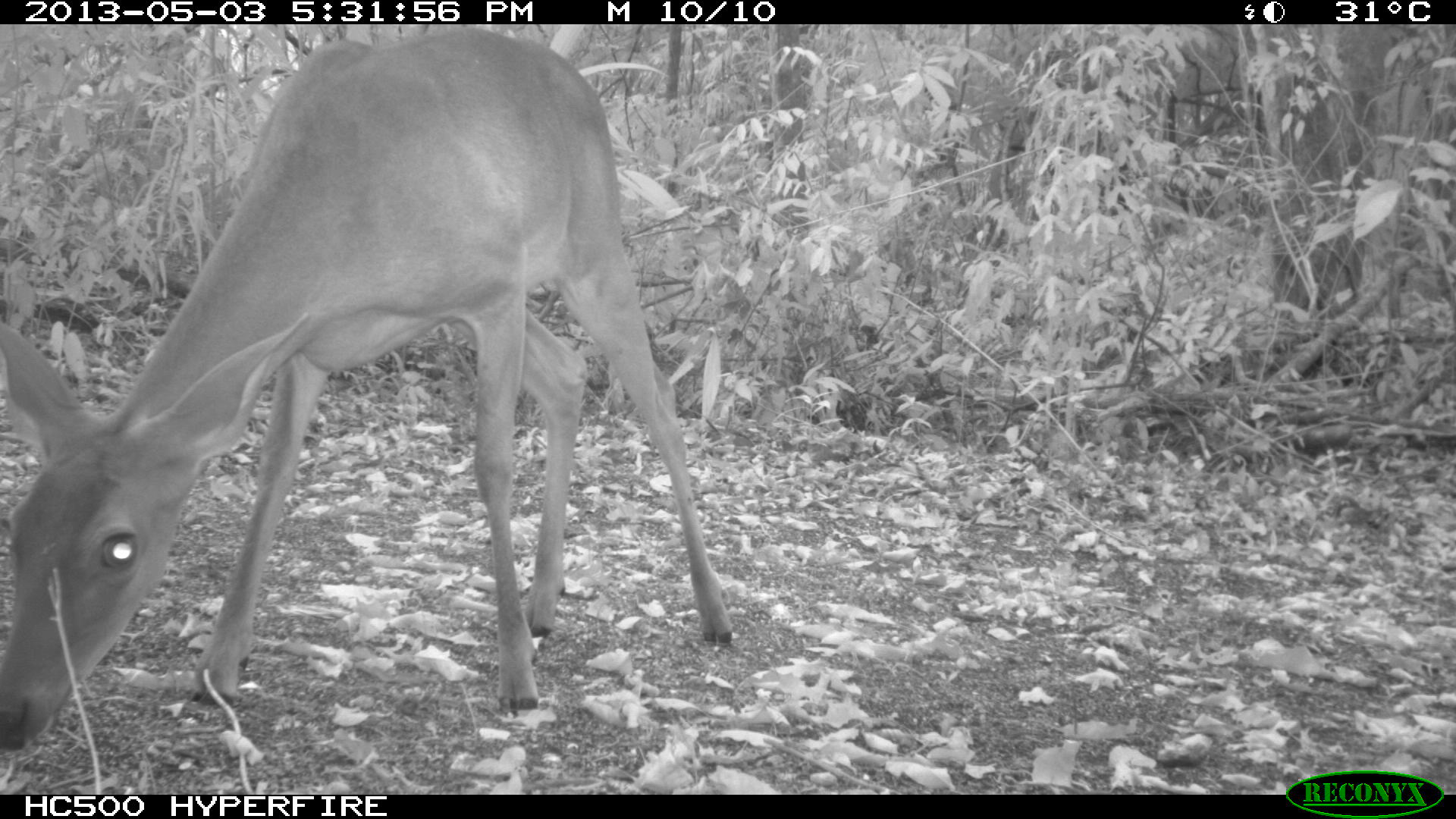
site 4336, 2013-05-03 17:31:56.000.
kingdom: Animalia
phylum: Chordata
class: Mammalia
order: Artiodactyla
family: Cervidae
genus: Odocoileus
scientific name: Odocoileus virginianus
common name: white-tailed deer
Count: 1.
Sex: female.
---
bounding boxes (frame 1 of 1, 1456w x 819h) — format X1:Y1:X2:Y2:
odocoileus virginianus: 0:24:735:758